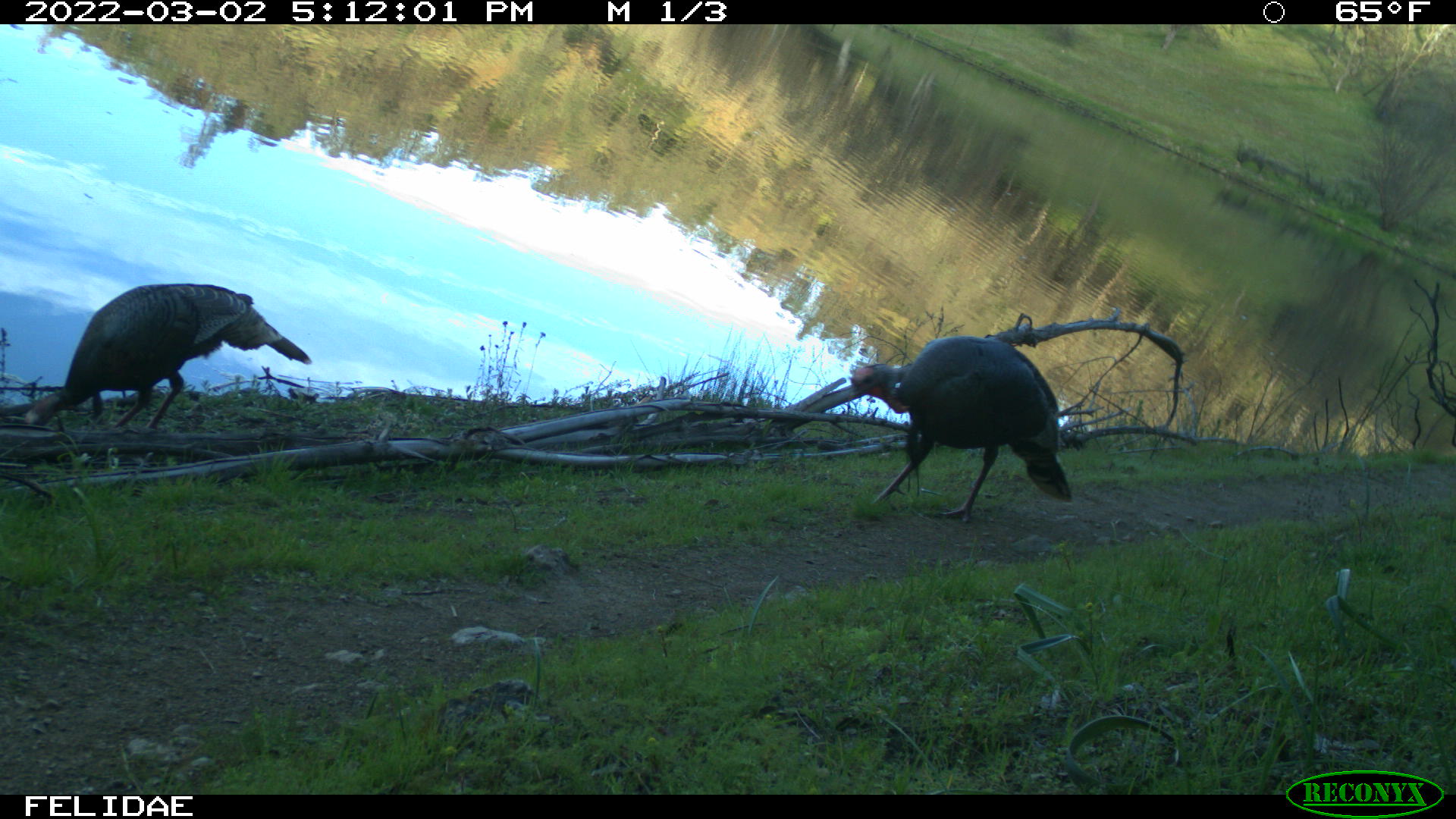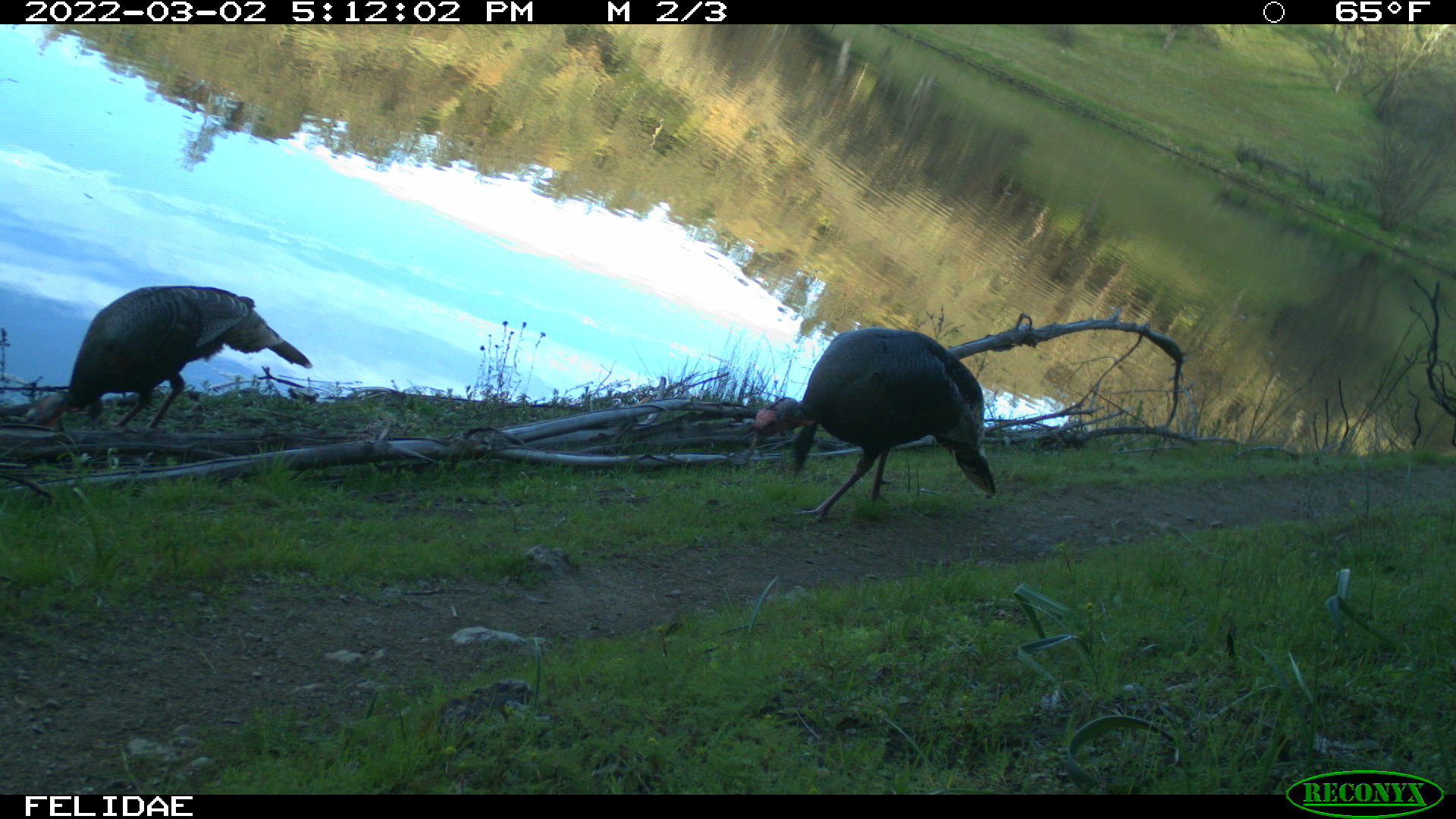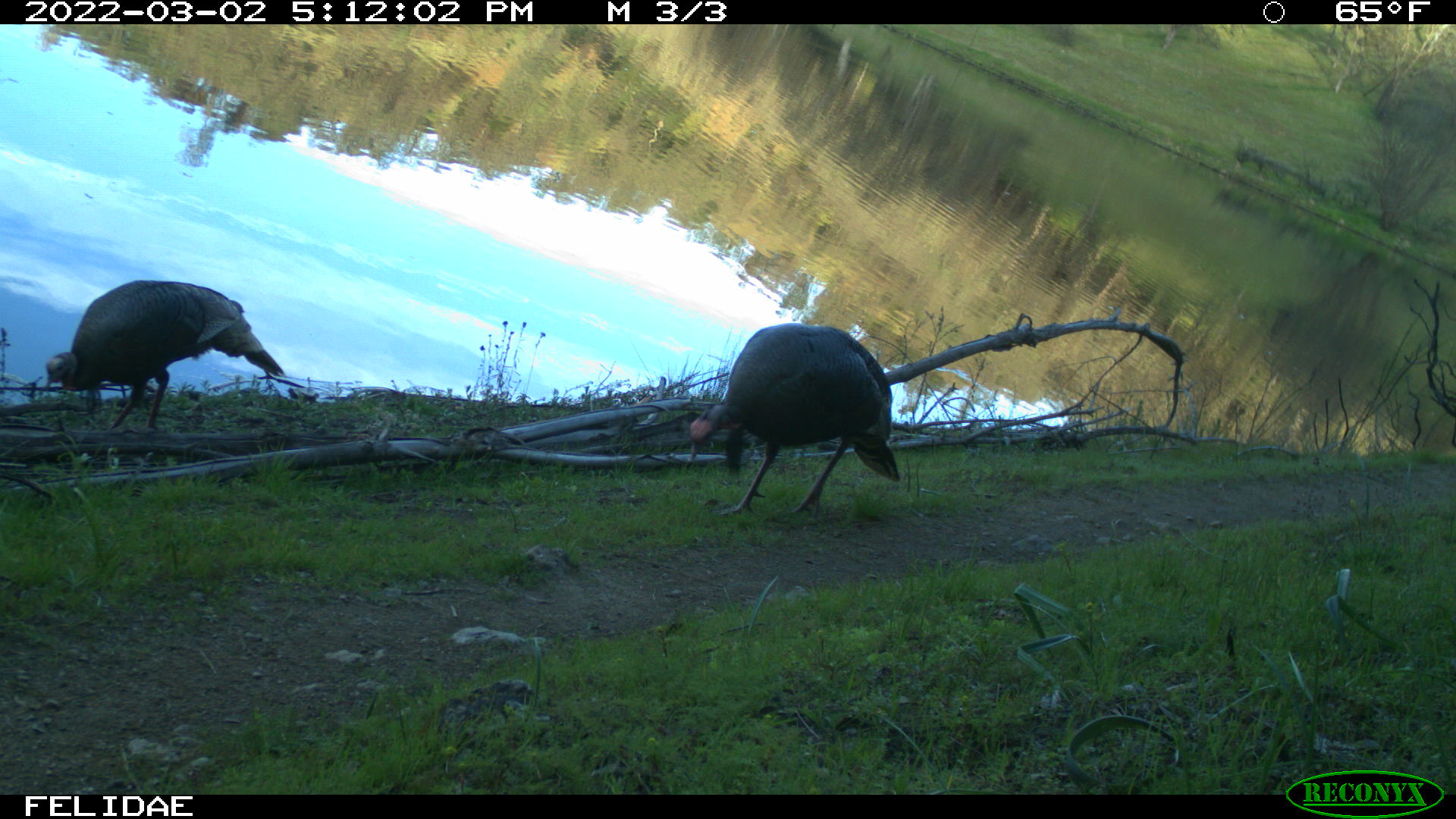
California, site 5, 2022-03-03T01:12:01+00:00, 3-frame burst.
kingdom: Animalia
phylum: Chordata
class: Aves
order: Galliformes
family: Phasianidae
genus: Meleagris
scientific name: Meleagris gallopavo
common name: turkey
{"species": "turkey (Meleagris gallopavo)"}